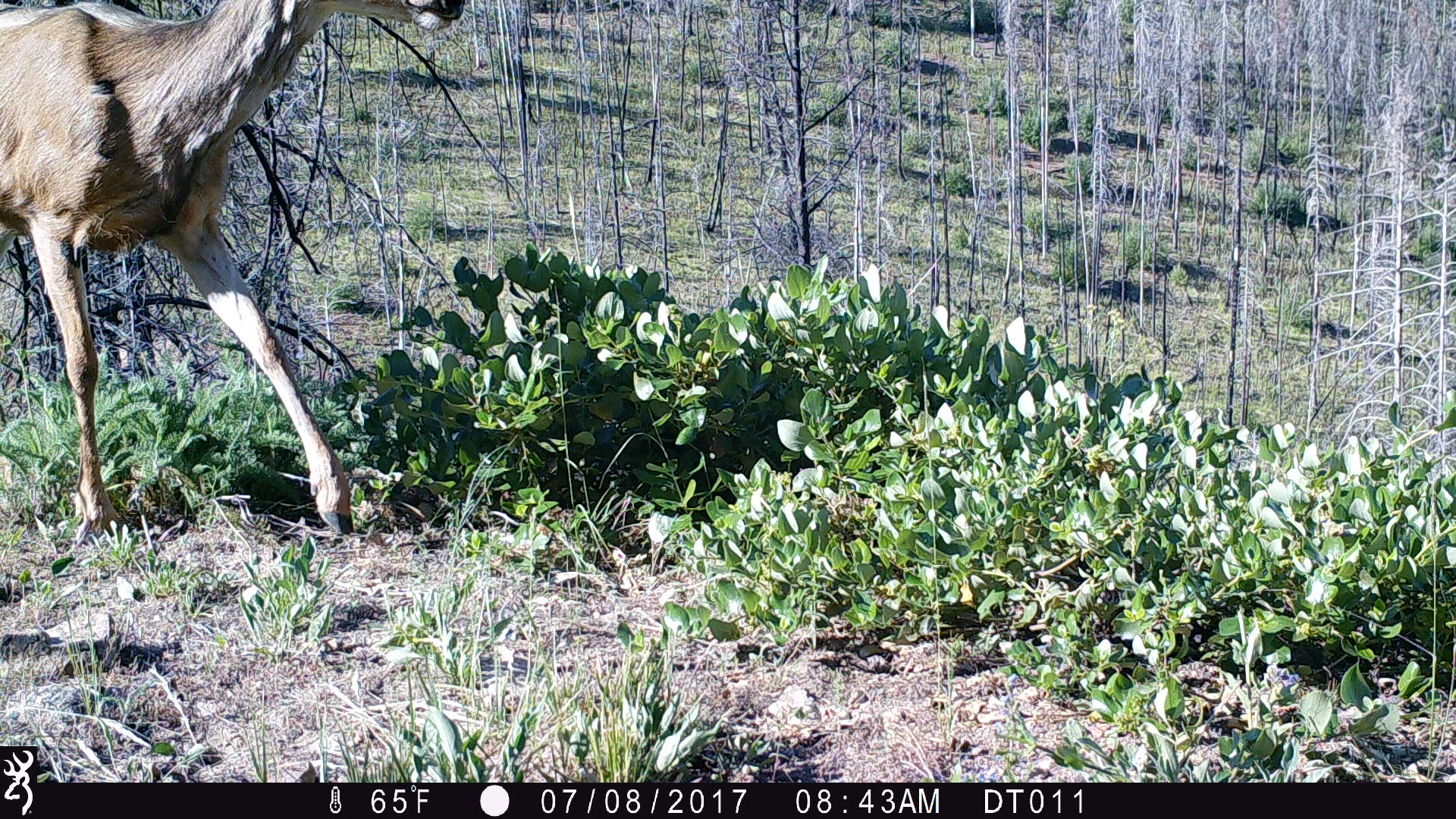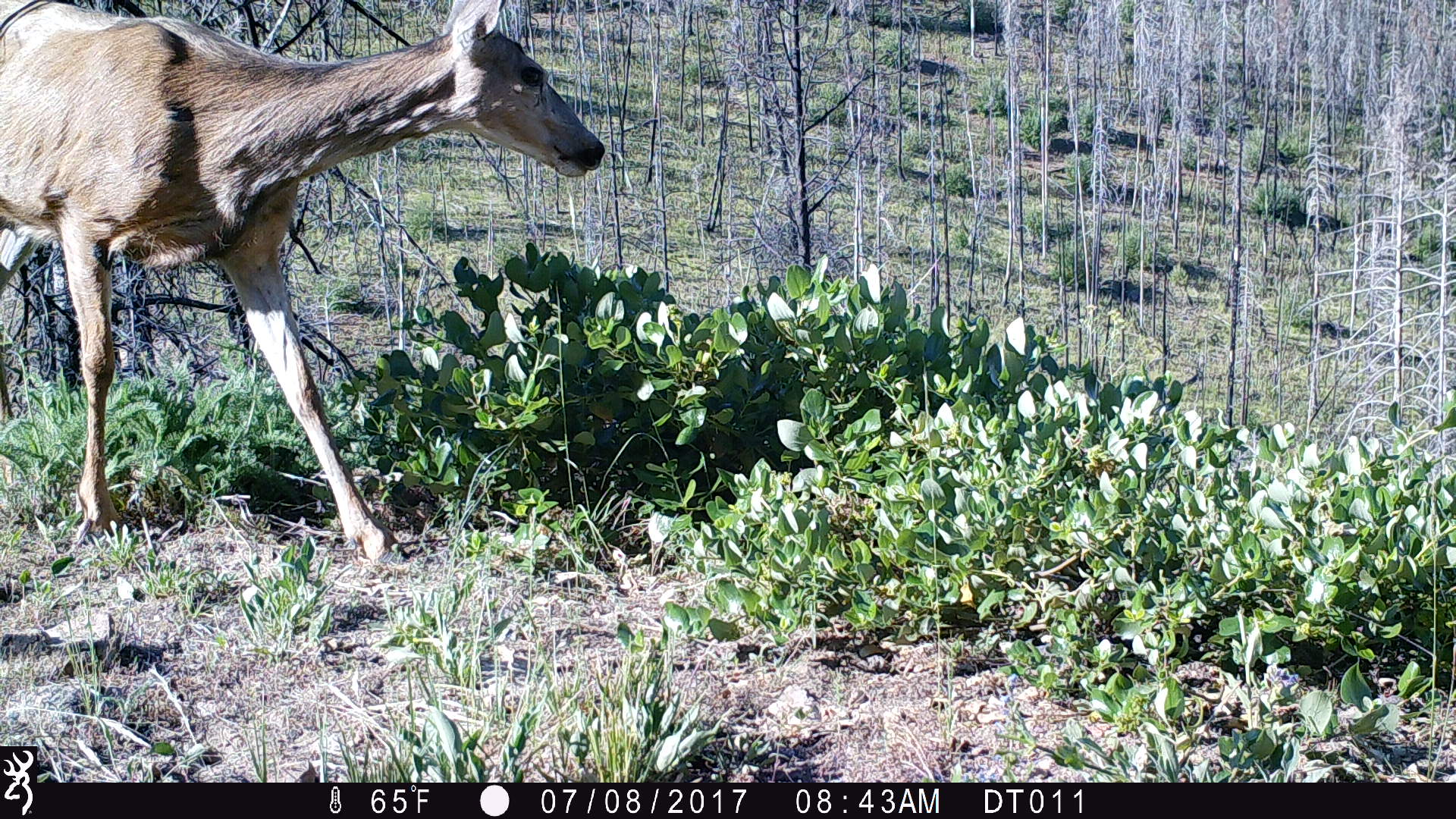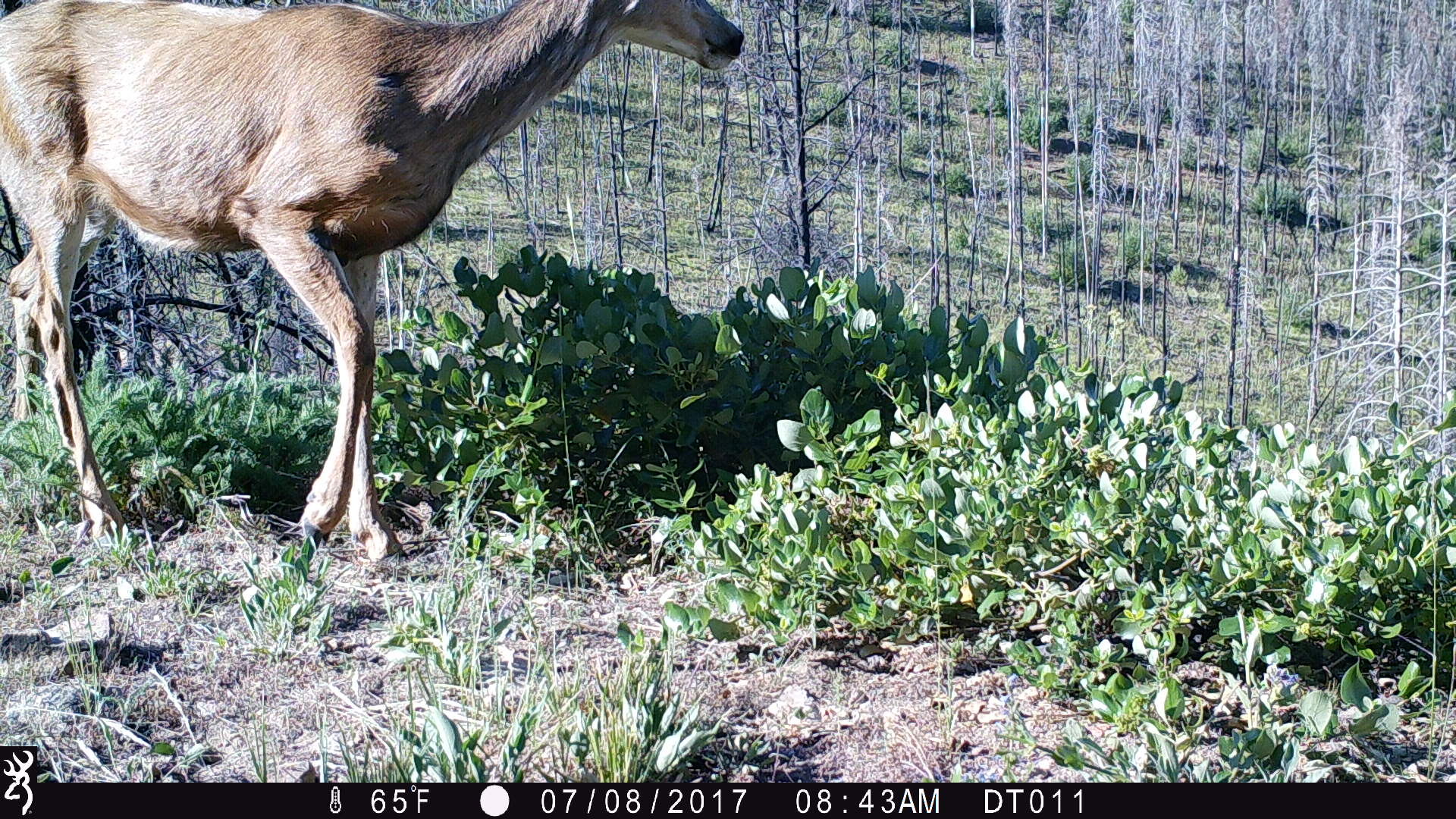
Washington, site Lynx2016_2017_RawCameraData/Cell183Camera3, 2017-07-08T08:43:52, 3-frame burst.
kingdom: Animalia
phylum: Chordata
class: Mammalia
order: Artiodactyla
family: Cervidae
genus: Odocoileus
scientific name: Odocoileus hemionus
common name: mule deer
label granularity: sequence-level